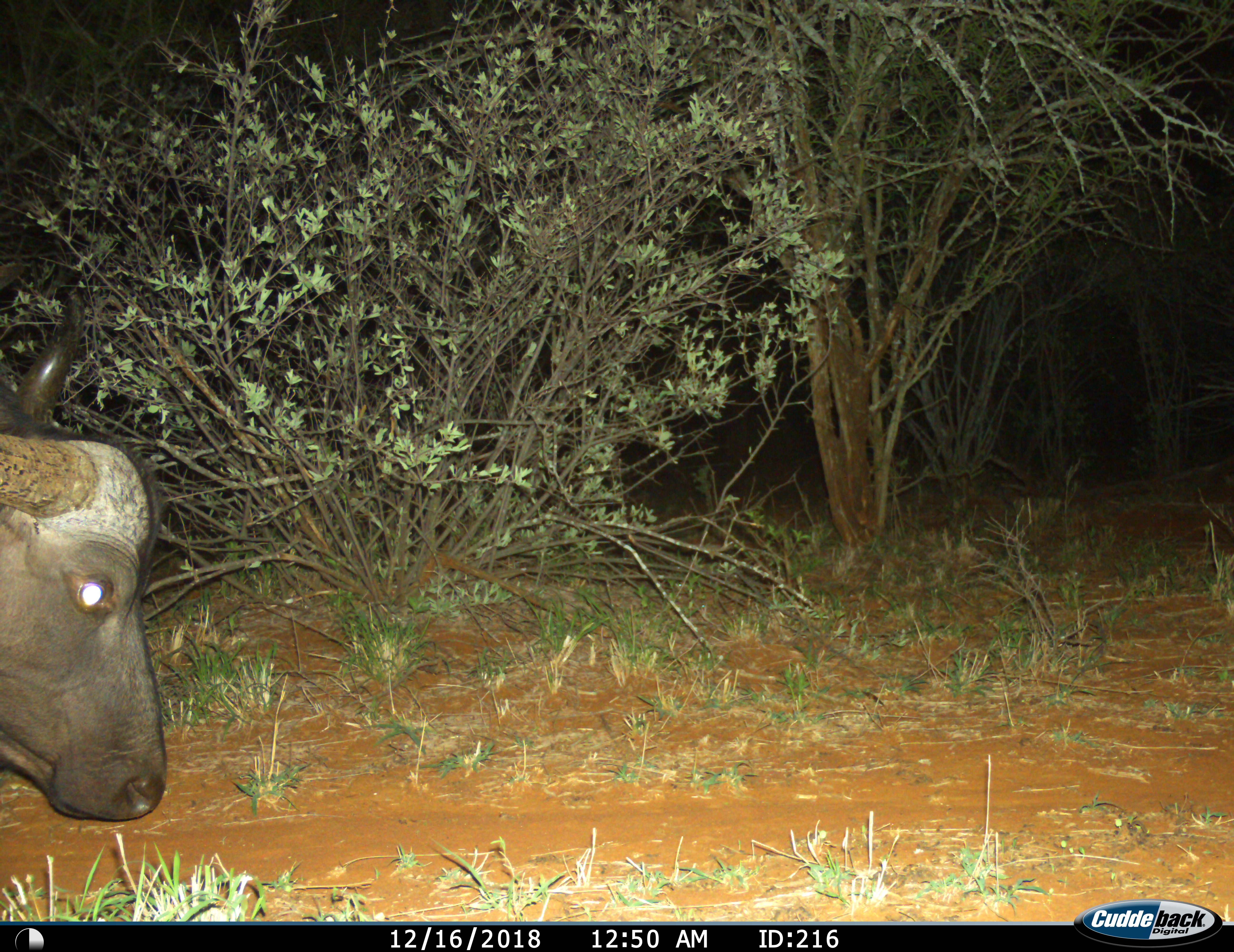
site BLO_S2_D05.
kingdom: Animalia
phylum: Chordata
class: Mammalia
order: Artiodactyla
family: Bovidae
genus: Syncerus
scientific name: Syncerus caffer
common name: african buffalo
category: buffalo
Buffalo (african buffalo) (Syncerus caffer), count 1. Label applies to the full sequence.